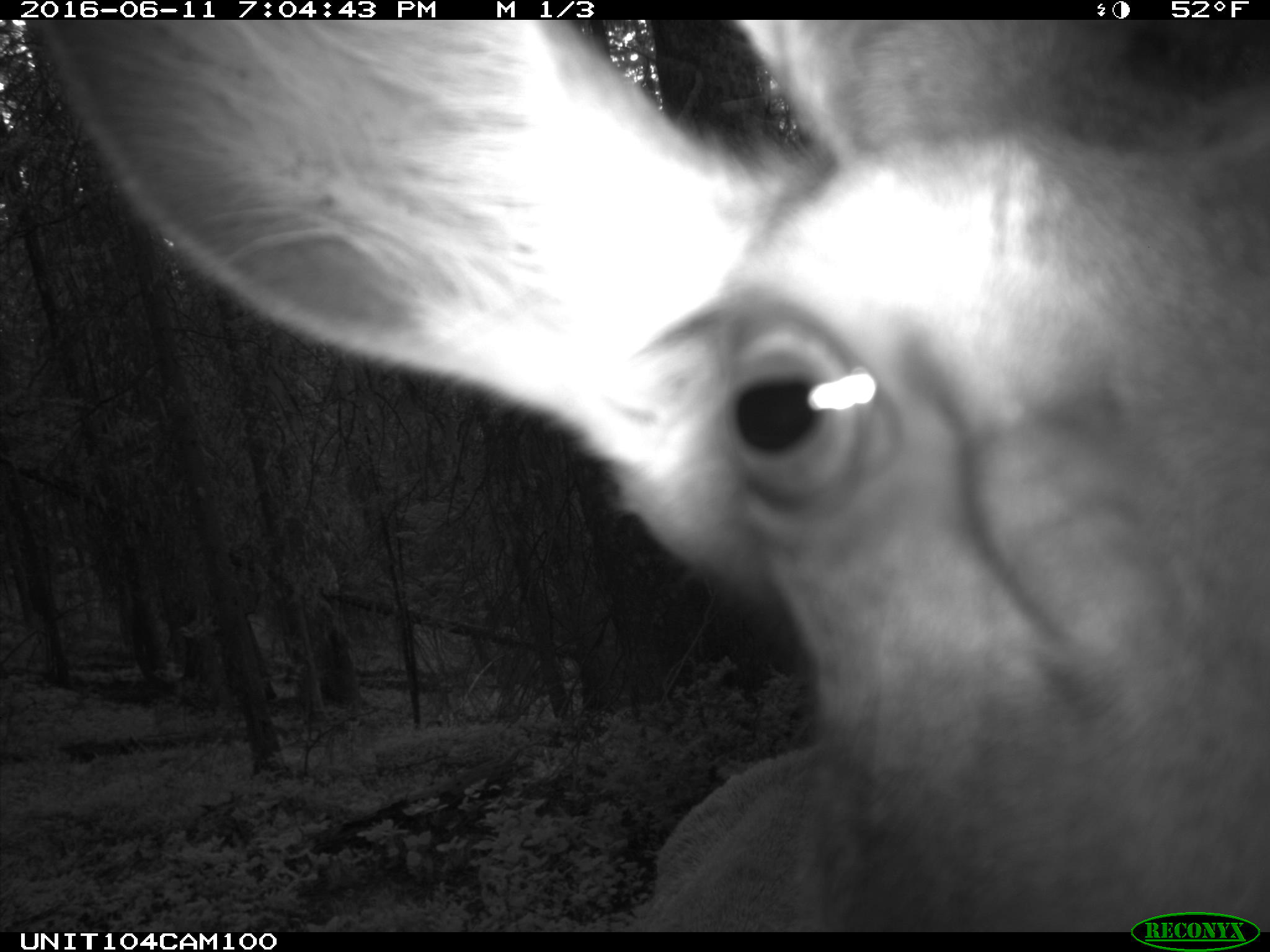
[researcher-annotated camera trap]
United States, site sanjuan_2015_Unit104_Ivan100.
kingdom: Animalia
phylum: Chordata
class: Mammalia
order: Artiodactyla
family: Cervidae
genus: Cervus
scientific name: Cervus elaphus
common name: red deer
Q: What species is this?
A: Cervus elaphus (red deer).